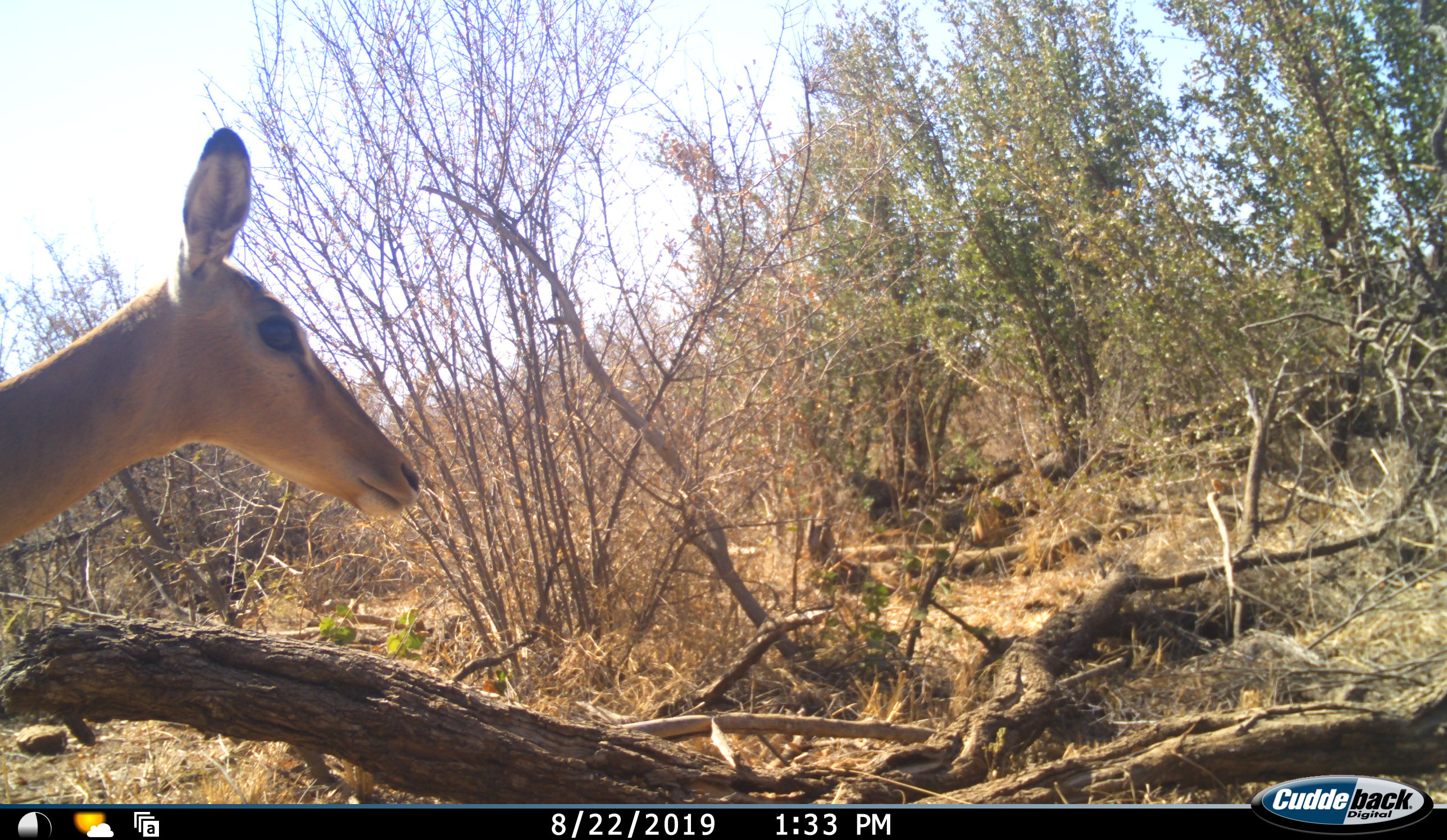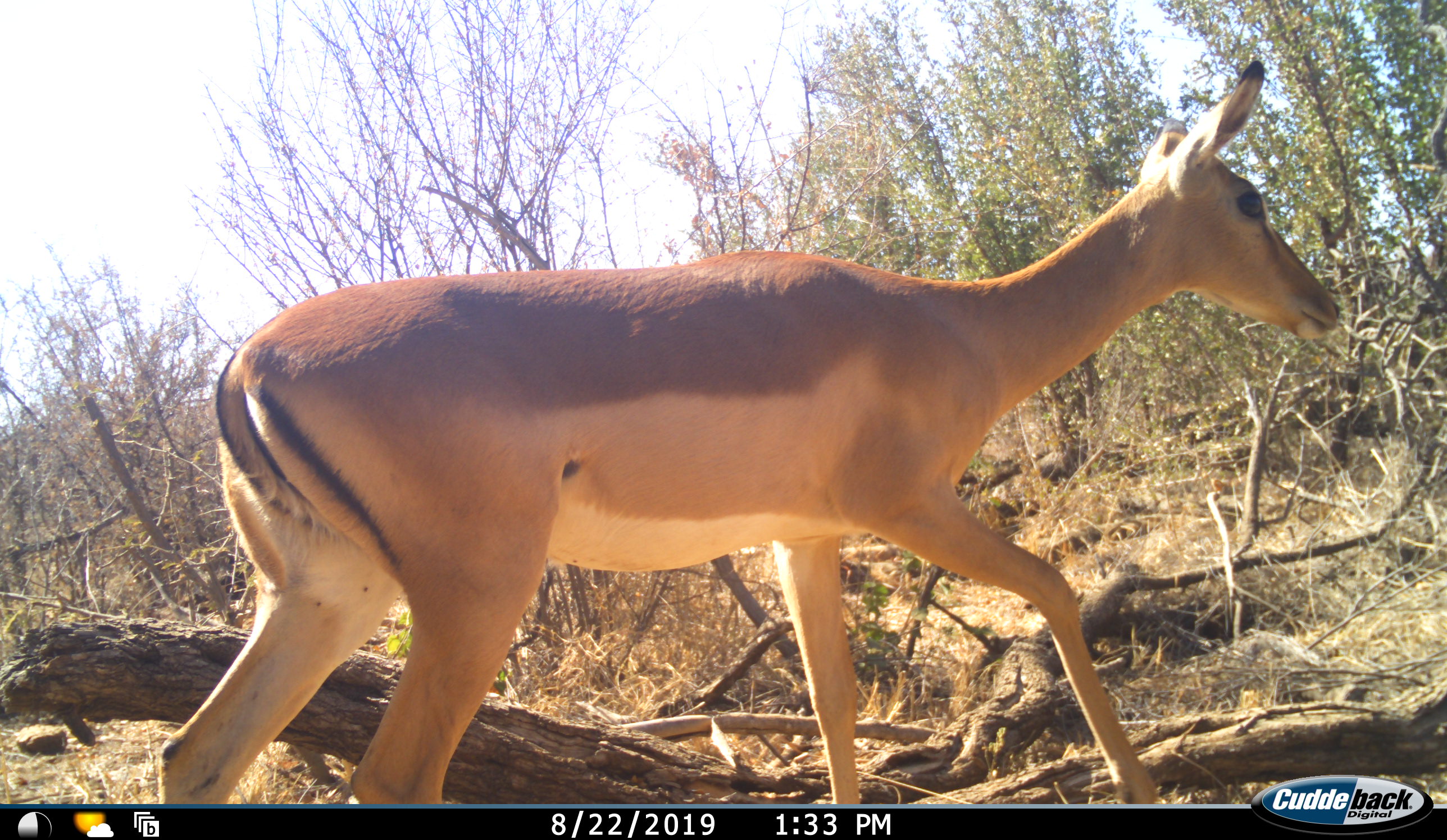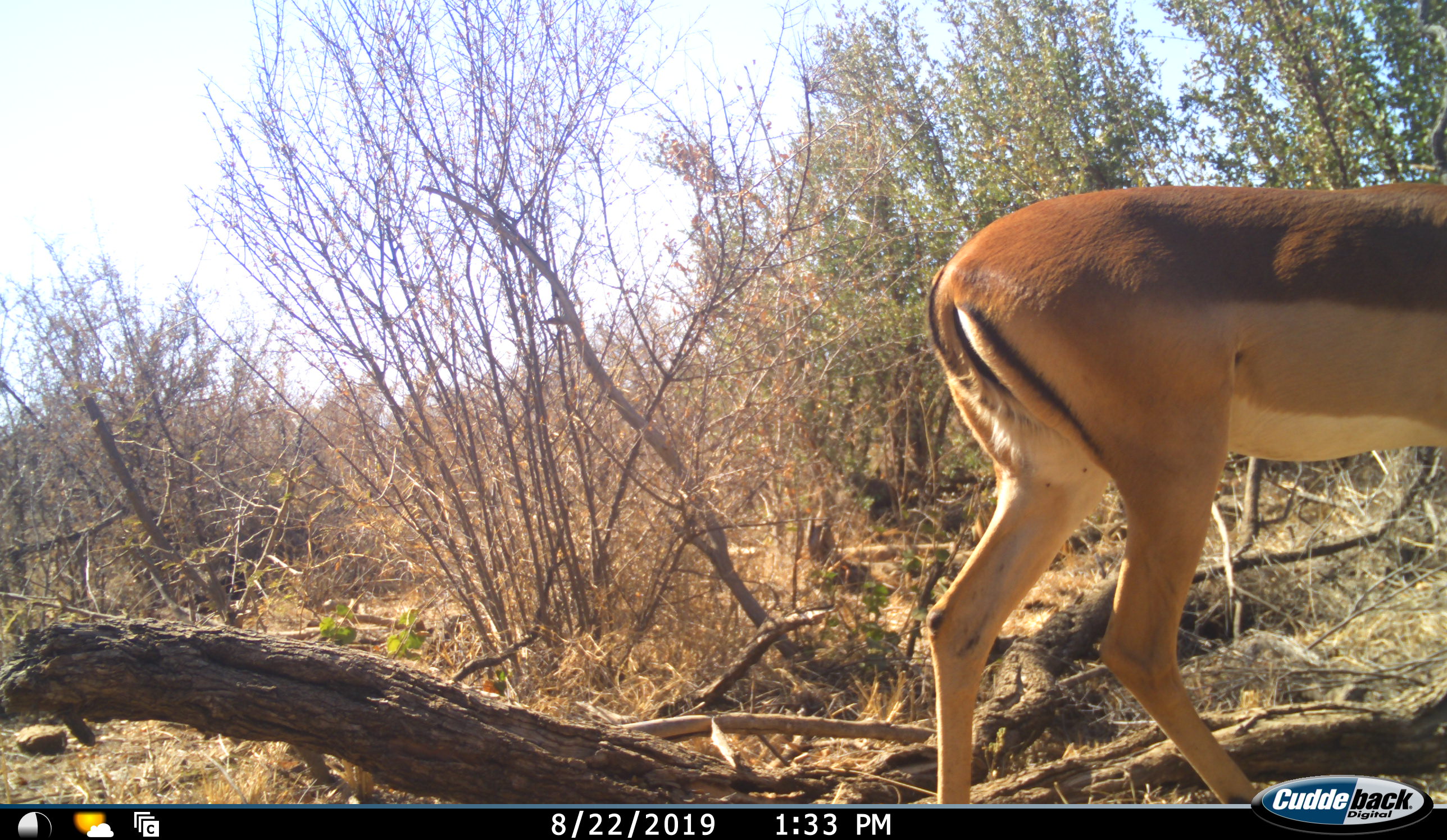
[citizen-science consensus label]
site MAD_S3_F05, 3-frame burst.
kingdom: Animalia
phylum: Chordata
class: Mammalia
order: Artiodactyla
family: Bovidae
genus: Aepyceros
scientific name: Aepyceros melampus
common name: impala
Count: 1.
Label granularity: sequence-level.